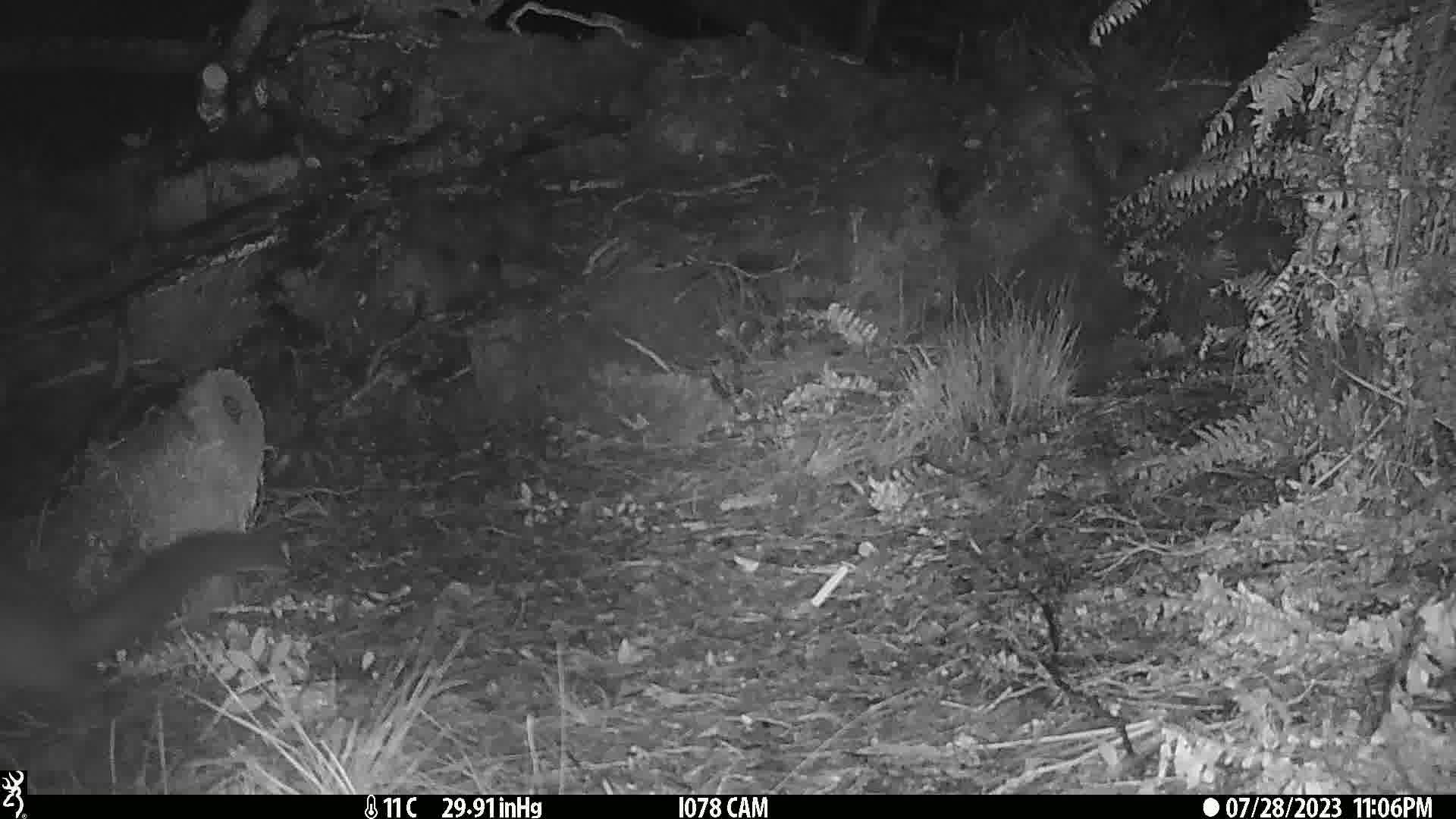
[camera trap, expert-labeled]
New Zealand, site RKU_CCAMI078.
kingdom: Animalia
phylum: Chordata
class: Mammalia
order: Diprotodontia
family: Phalangeridae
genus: Trichosurus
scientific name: Trichosurus vulpecula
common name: common brushtail possum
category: possum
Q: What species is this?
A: Possum (common brushtail possum) (Trichosurus vulpecula).